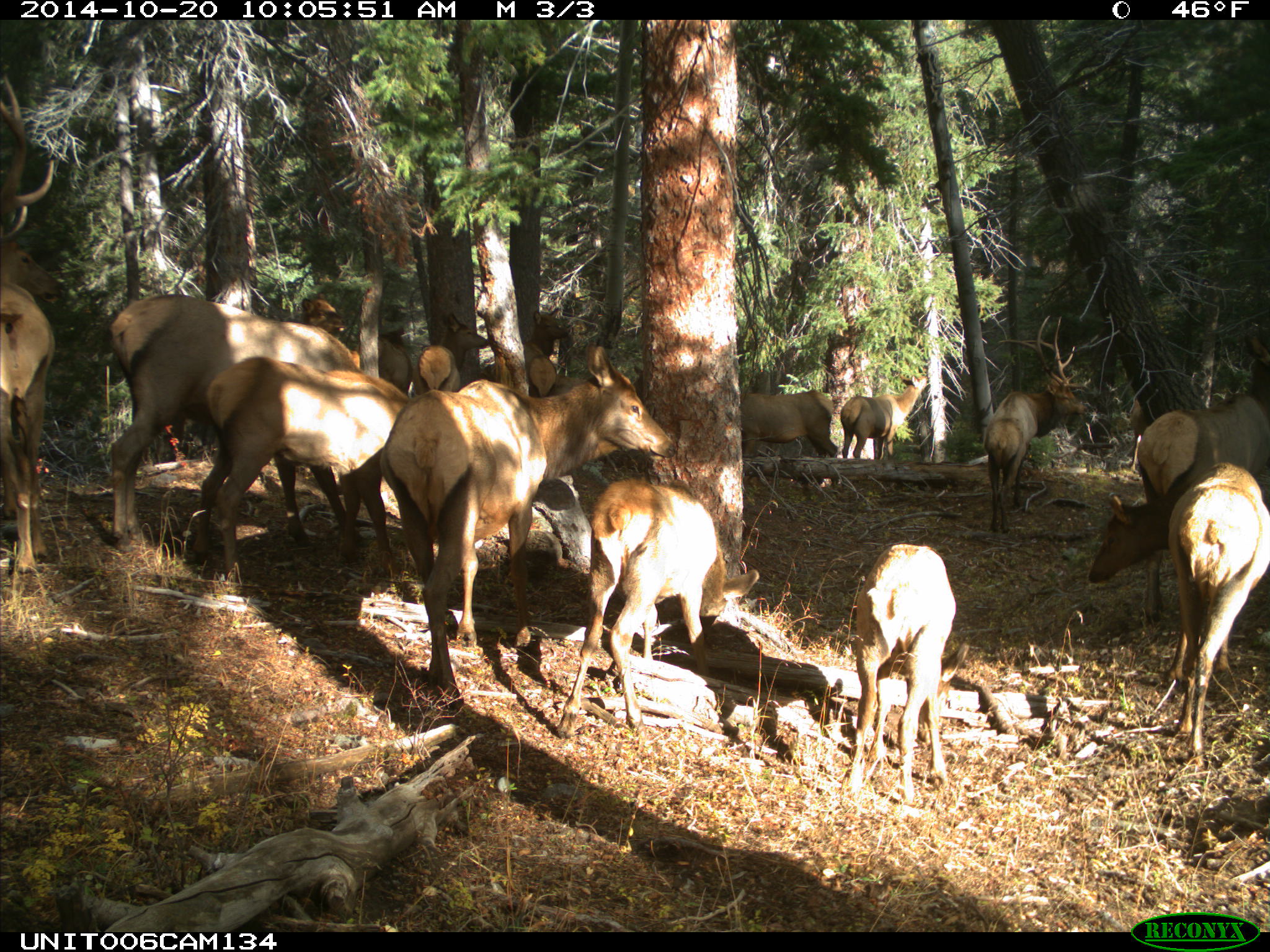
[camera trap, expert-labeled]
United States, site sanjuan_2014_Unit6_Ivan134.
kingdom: Animalia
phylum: Chordata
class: Mammalia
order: Artiodactyla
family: Cervidae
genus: Cervus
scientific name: Cervus elaphus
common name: red deer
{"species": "Cervus elaphus (red deer)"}